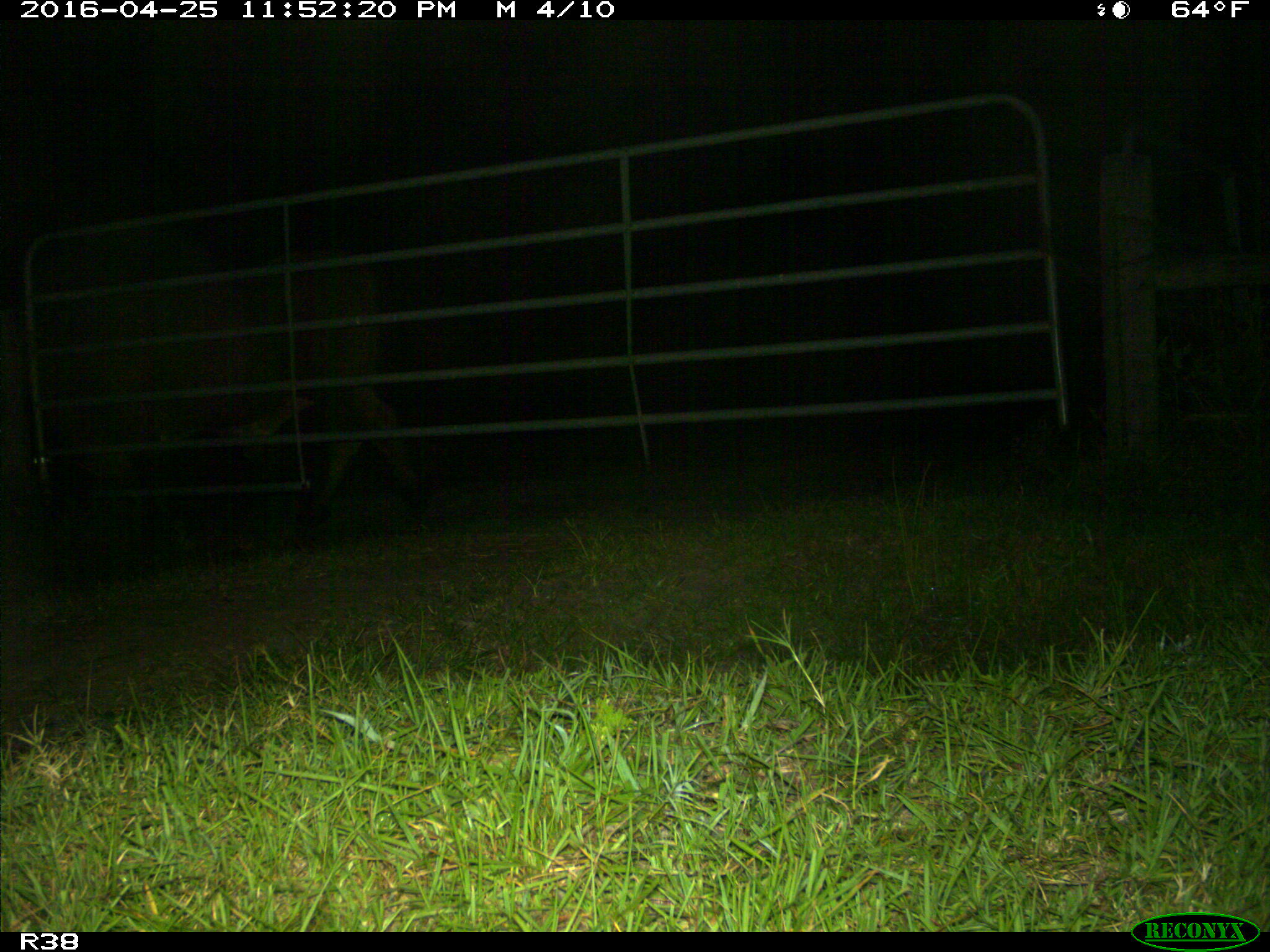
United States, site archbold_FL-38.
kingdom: Animalia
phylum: Chordata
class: Mammalia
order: Artiodactyla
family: Bovidae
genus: Bos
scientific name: Bos taurus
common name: domestic cow